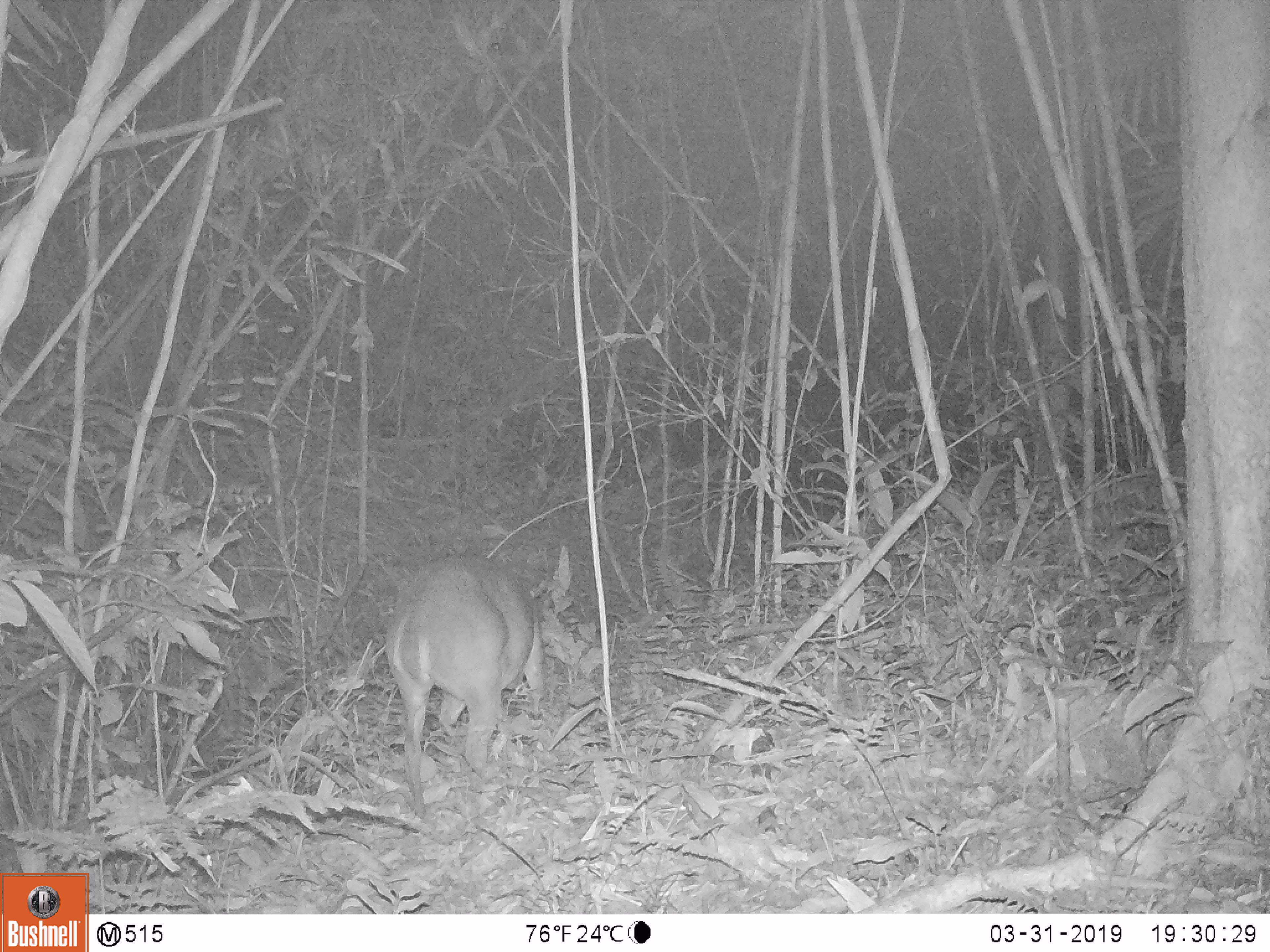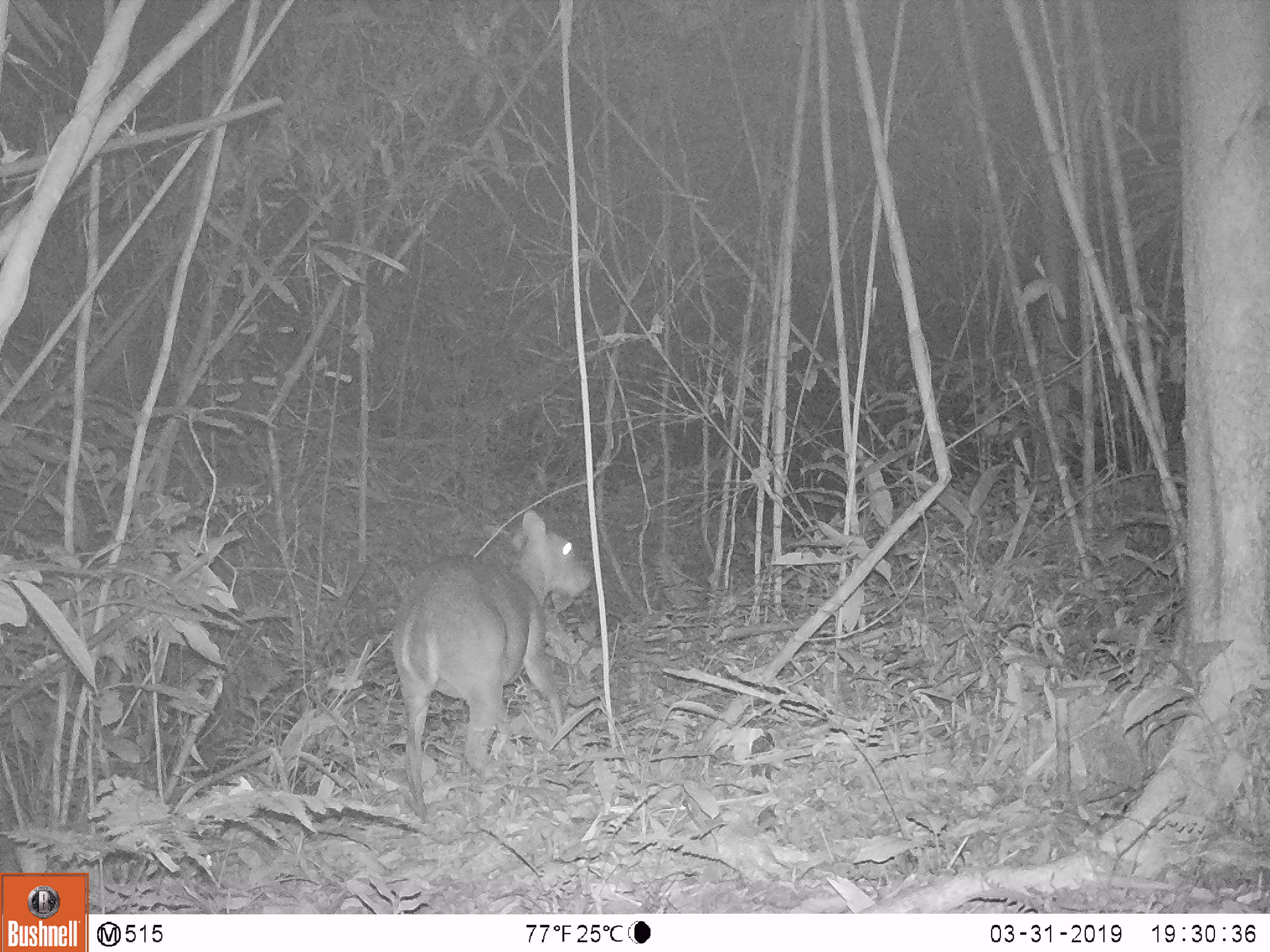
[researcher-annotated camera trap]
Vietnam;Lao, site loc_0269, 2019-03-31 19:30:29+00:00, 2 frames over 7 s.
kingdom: Animalia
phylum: Chordata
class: Mammalia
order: Artiodactyla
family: Cervidae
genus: Muntiacus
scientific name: Muntiacus vuquangensis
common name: large-antlered muntjac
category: large antlered muntjac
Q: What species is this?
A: Large antlered muntjac (large-antlered muntjac) (Muntiacus vuquangensis).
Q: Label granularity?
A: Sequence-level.